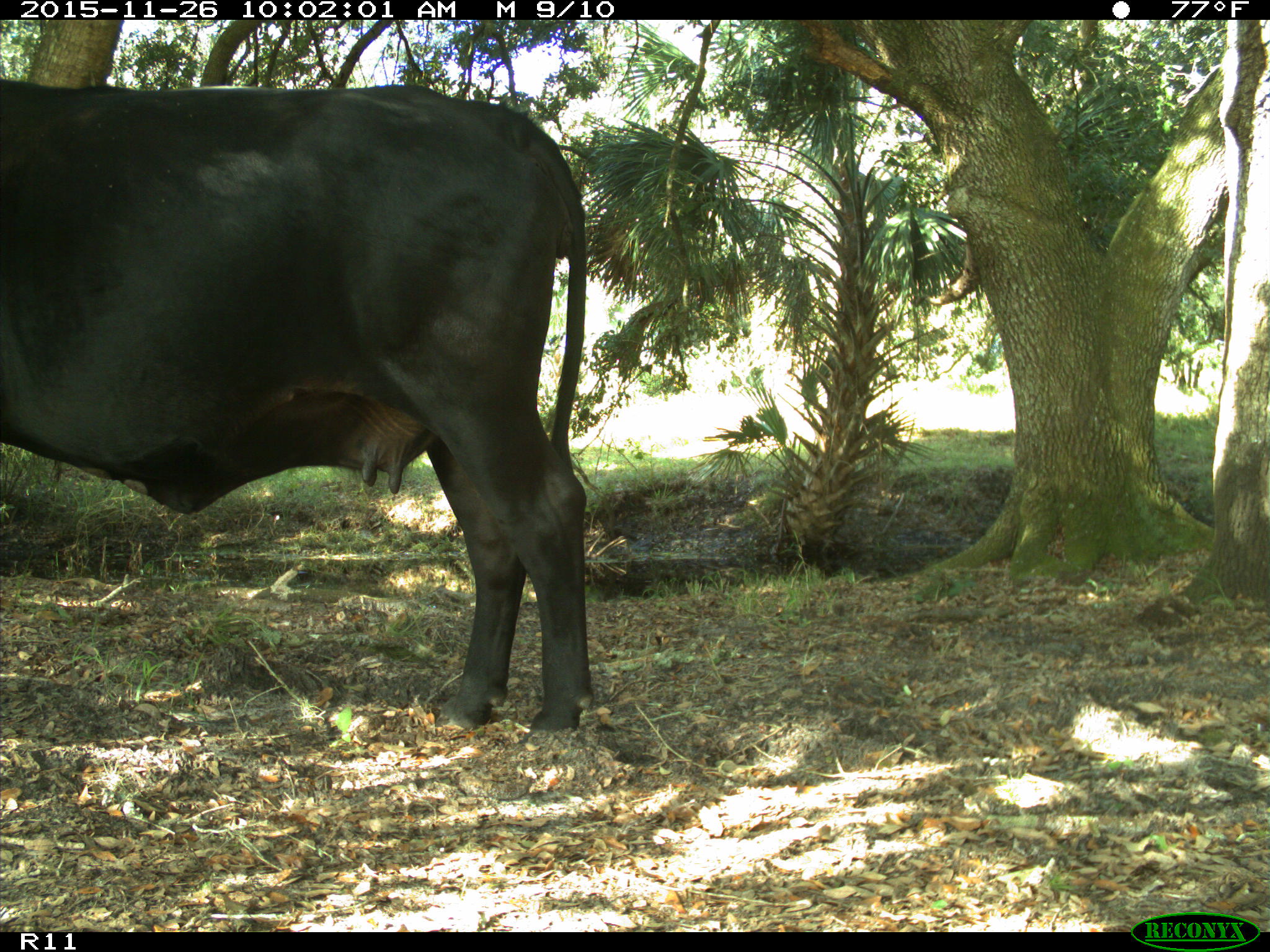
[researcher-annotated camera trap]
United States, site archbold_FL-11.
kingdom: Animalia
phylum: Chordata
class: Mammalia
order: Artiodactyla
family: Bovidae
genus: Bos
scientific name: Bos taurus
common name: domestic cow